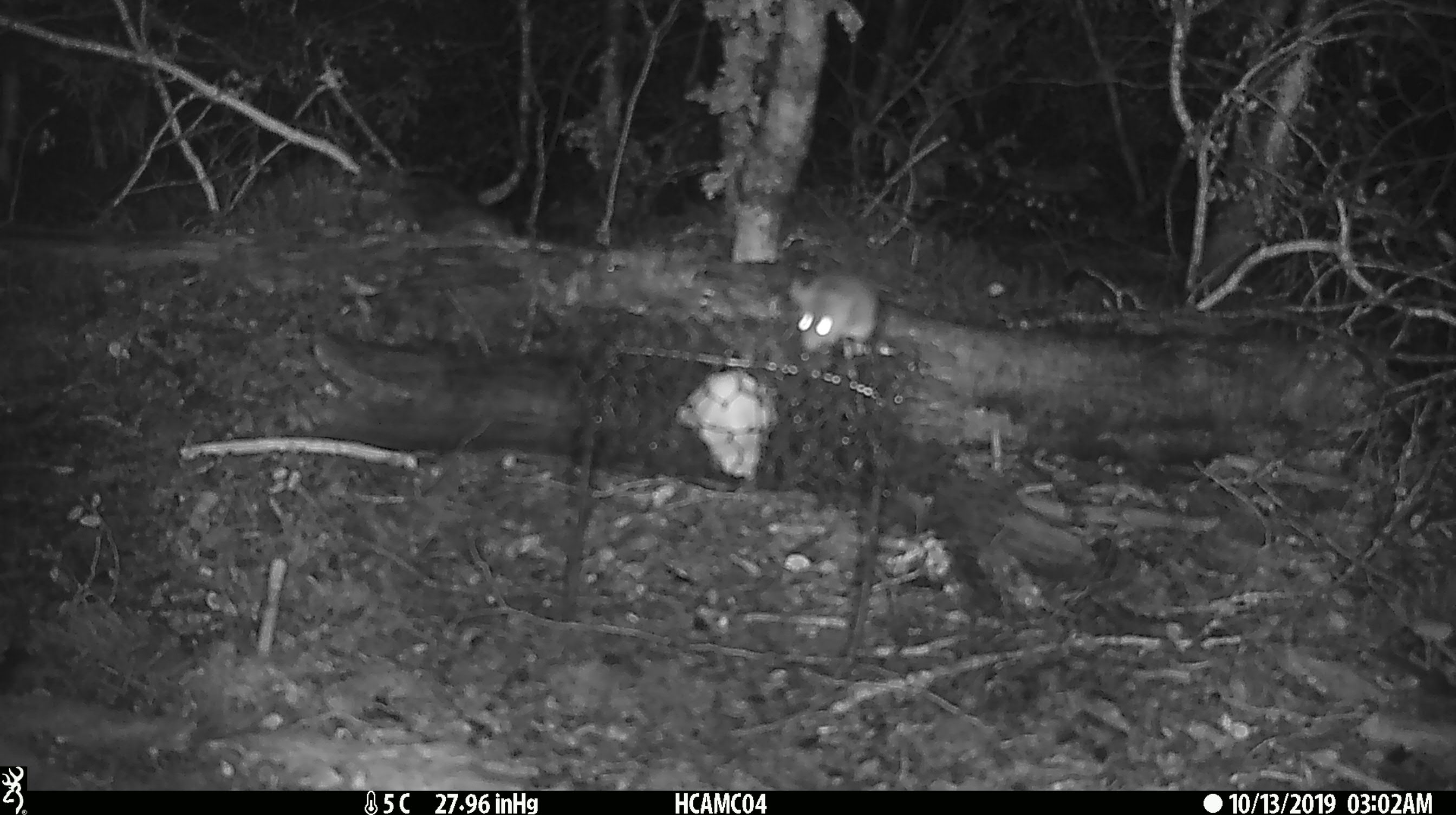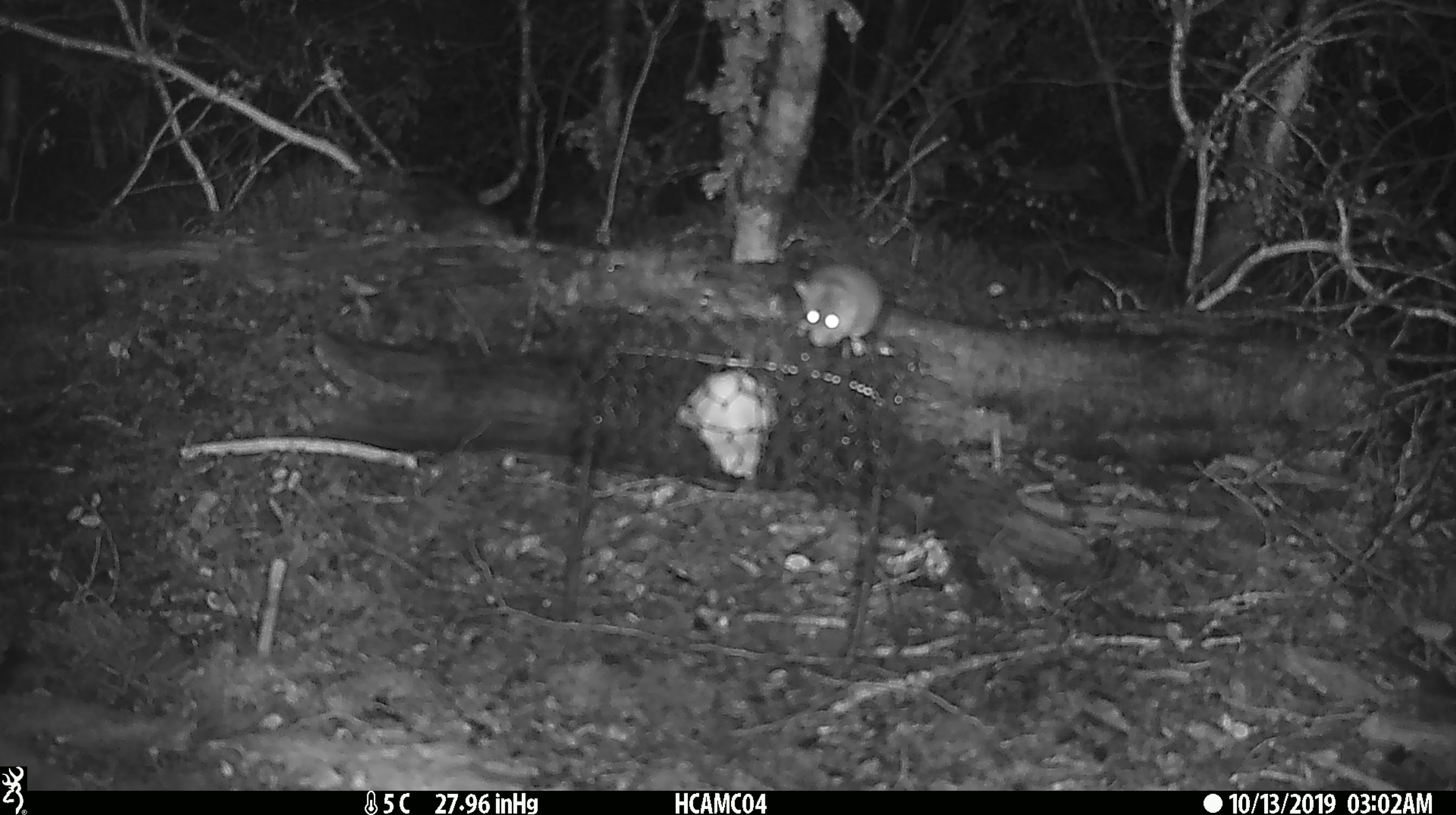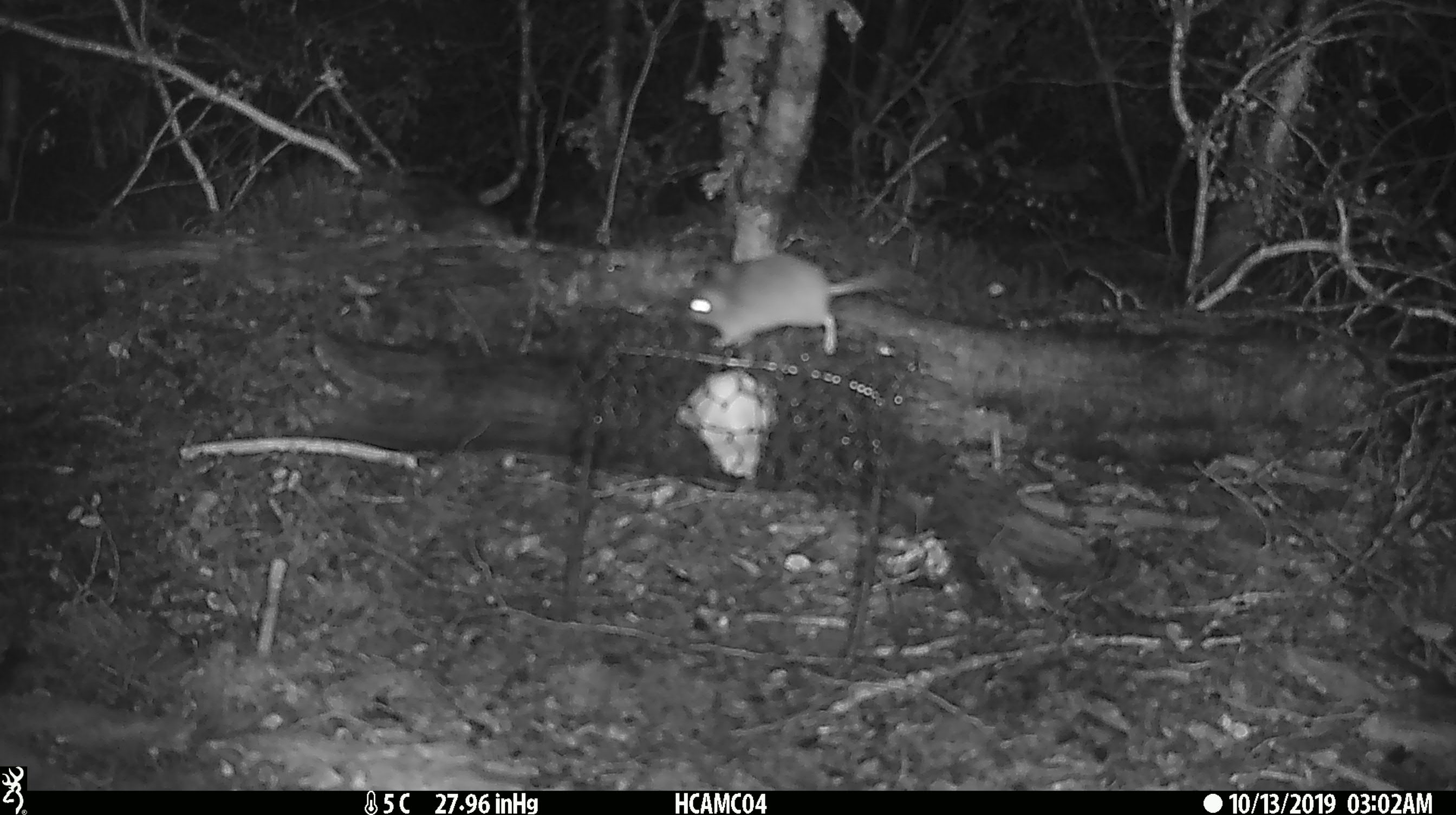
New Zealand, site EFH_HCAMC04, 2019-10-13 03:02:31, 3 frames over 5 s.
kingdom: Animalia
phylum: Chordata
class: Mammalia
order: Rodentia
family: Muridae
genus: Mus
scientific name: Mus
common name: mouse